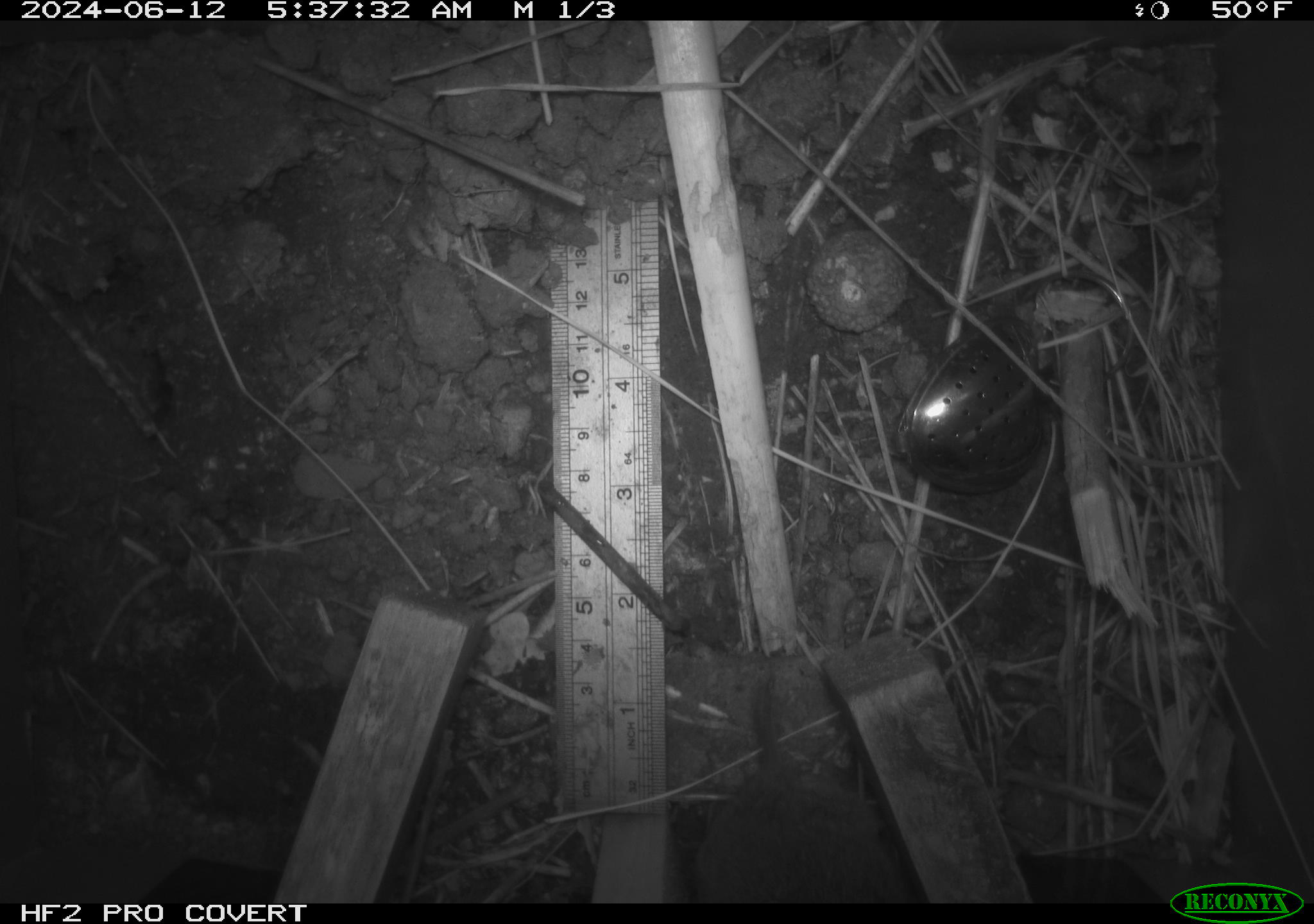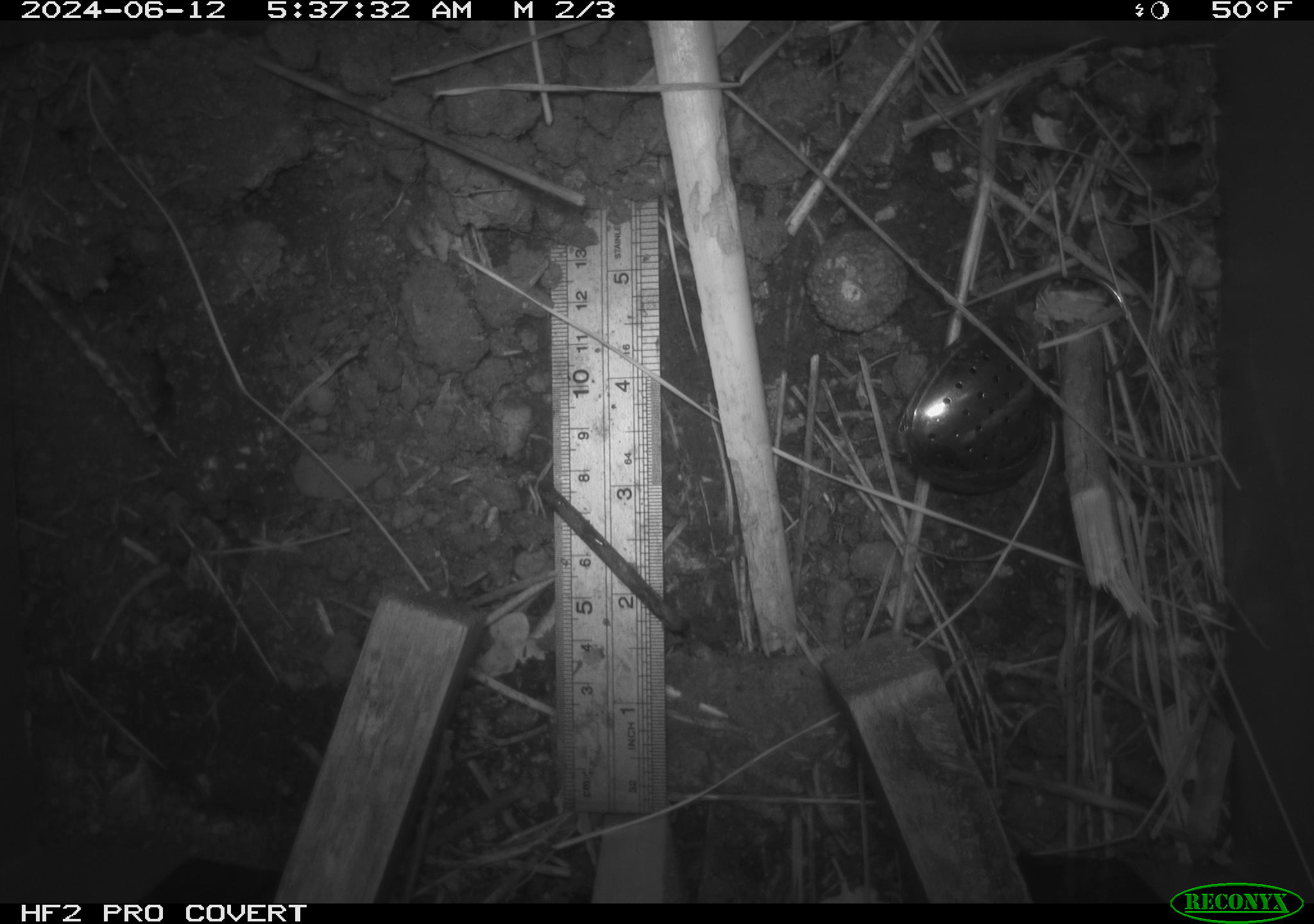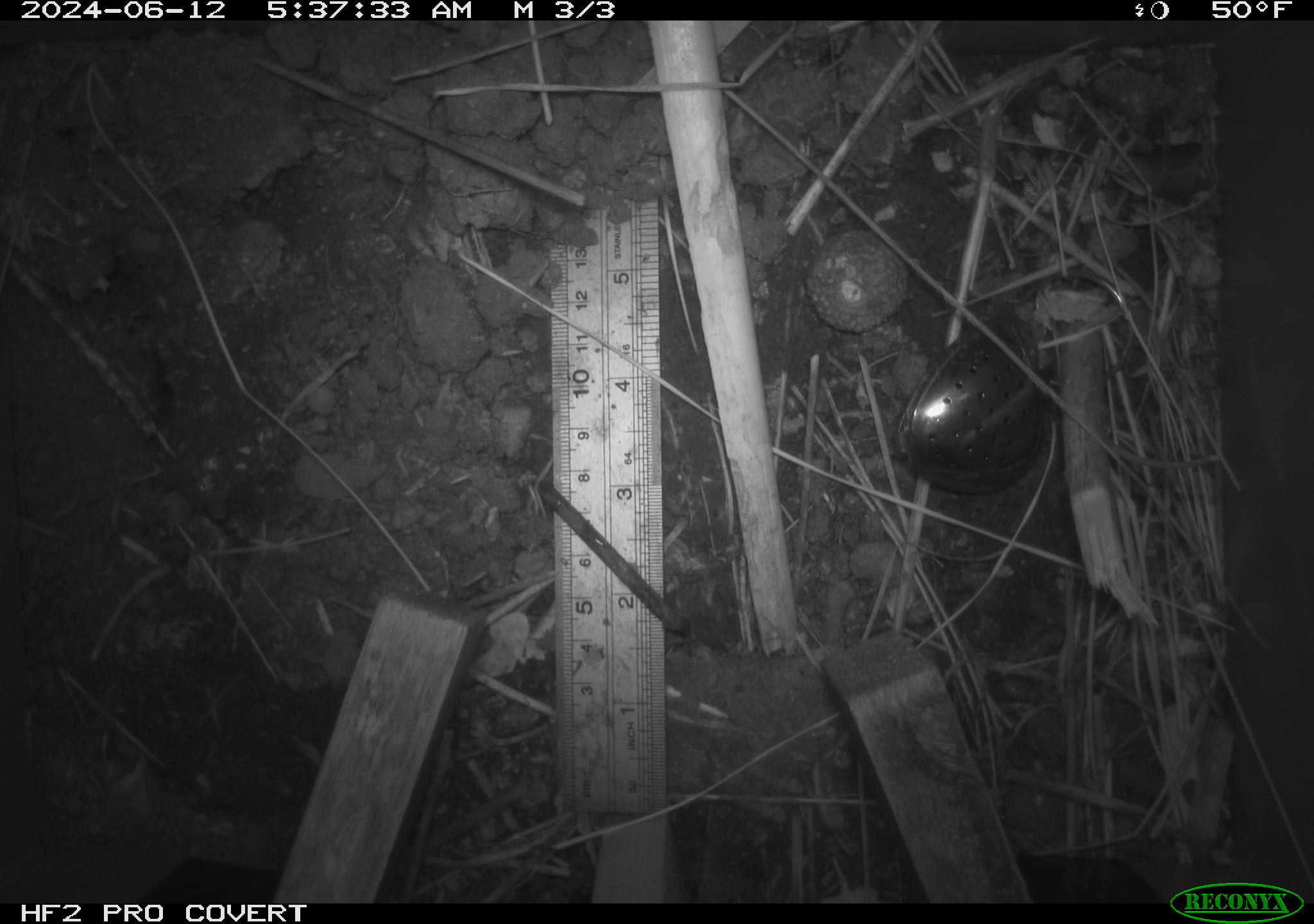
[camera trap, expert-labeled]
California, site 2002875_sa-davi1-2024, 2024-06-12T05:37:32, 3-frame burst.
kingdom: Animalia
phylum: Chordata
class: Mammalia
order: Rodentia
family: Cricetidae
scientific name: Arvicolinae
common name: voles, lemmings, and muskrats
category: arvicolinae subfamily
Arvicolinae subfamily (voles, lemmings, and muskrats) (Arvicolinae).